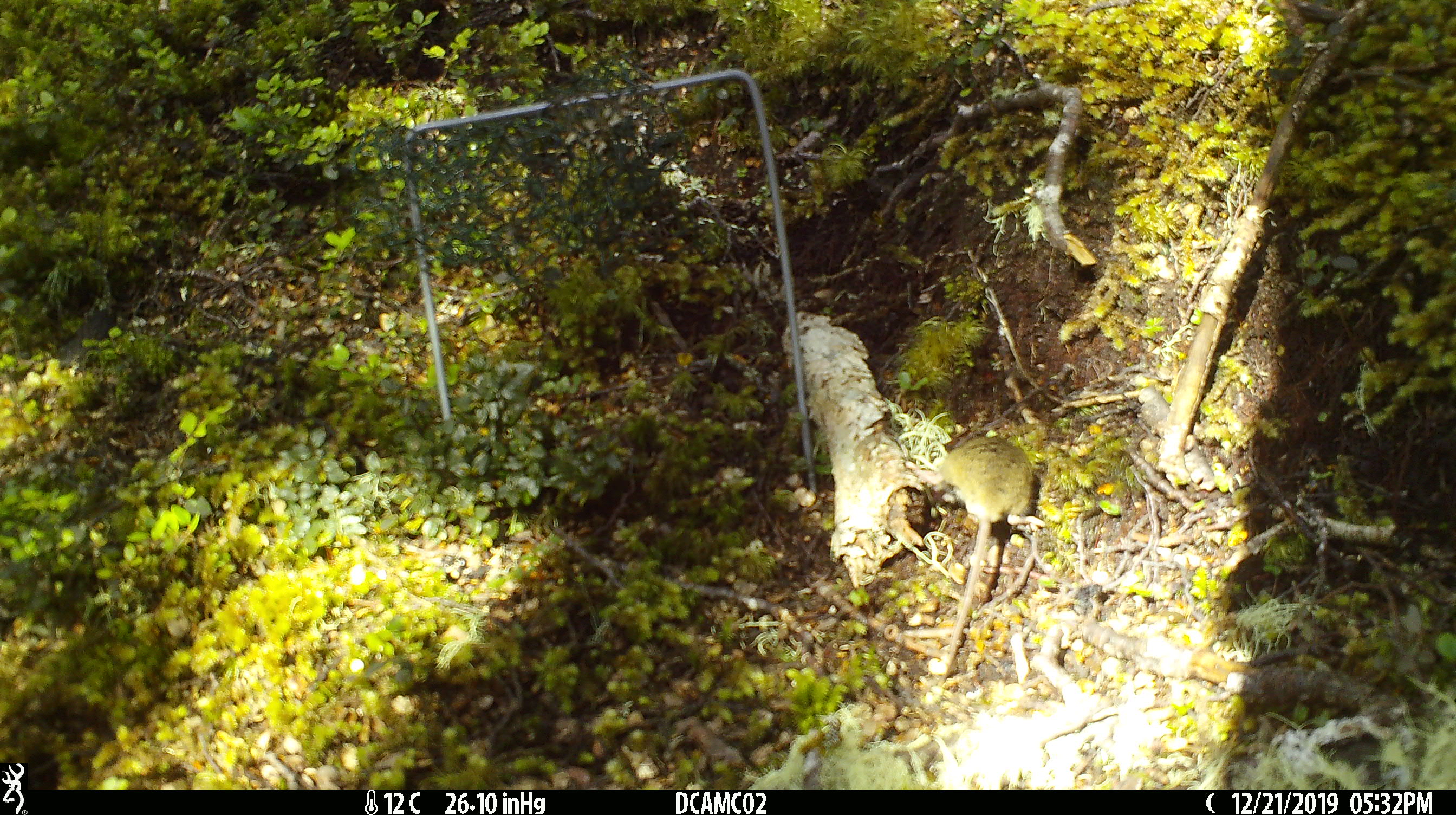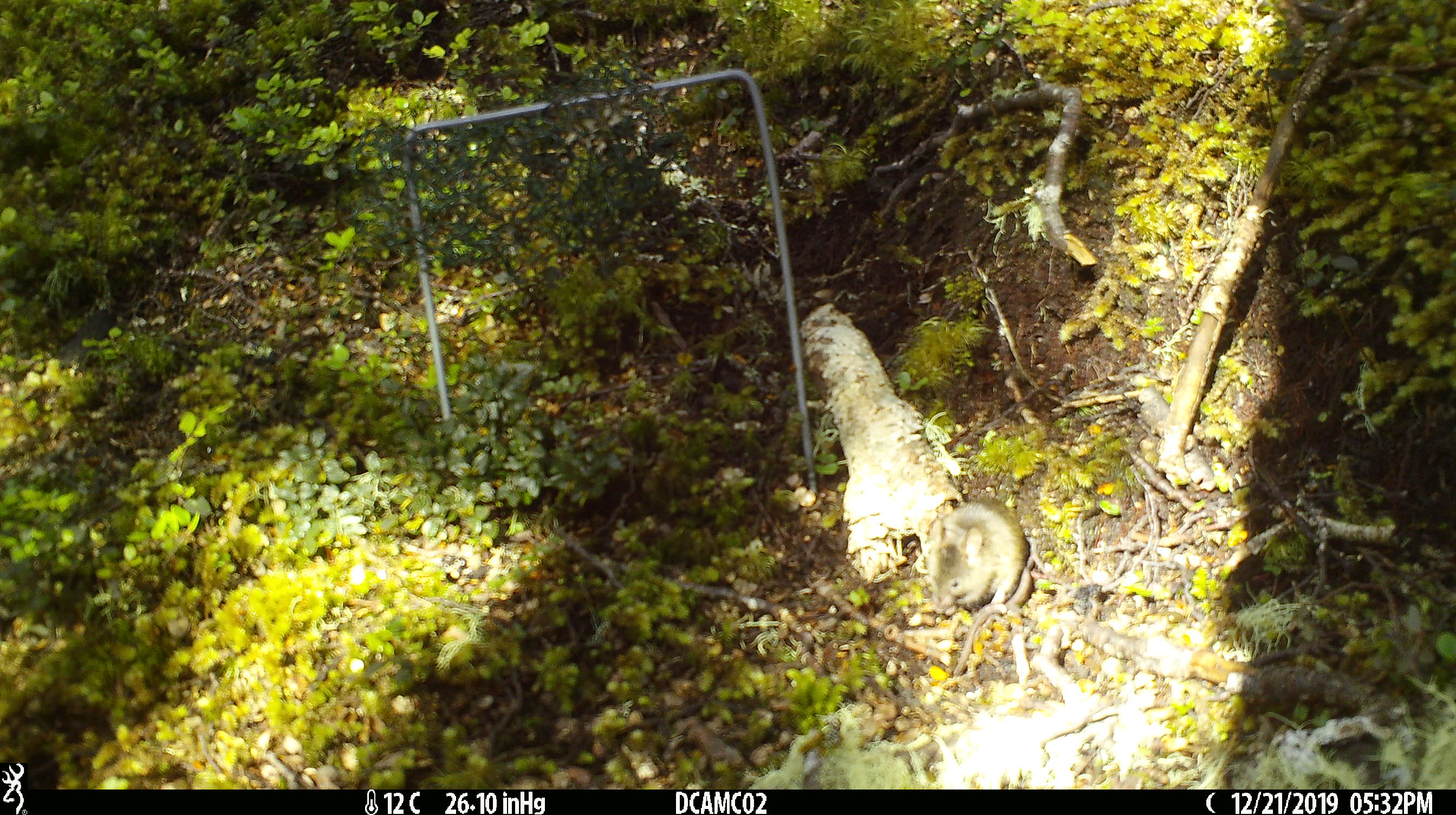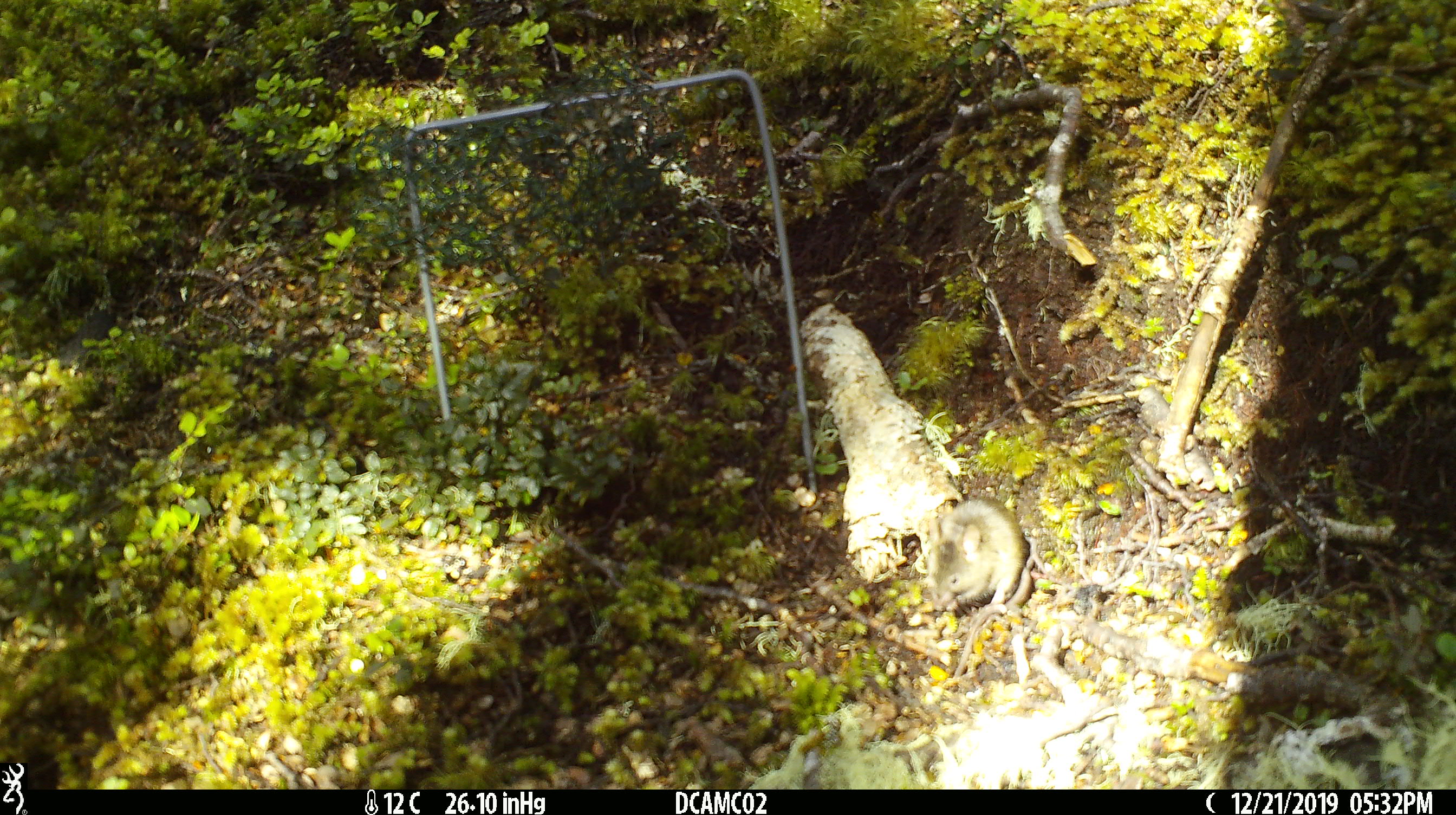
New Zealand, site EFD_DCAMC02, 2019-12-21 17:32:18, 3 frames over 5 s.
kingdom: Animalia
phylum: Chordata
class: Mammalia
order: Rodentia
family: Muridae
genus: Mus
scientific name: Mus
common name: mouse